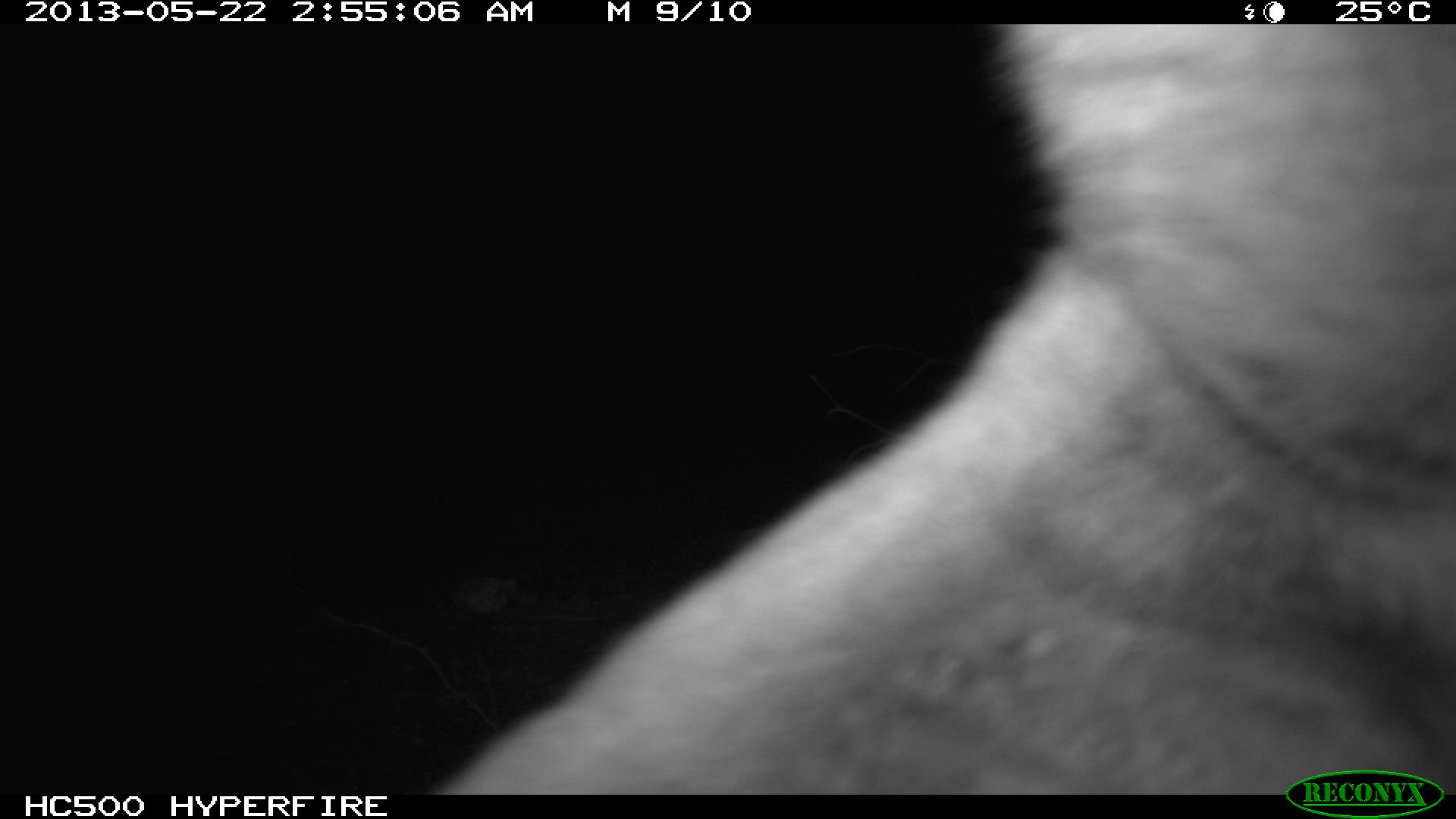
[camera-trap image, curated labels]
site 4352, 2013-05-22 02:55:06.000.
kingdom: Animalia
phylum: Chordata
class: Mammalia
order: Carnivora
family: Felidae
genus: Puma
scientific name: Puma concolor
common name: mountain lion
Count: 1.